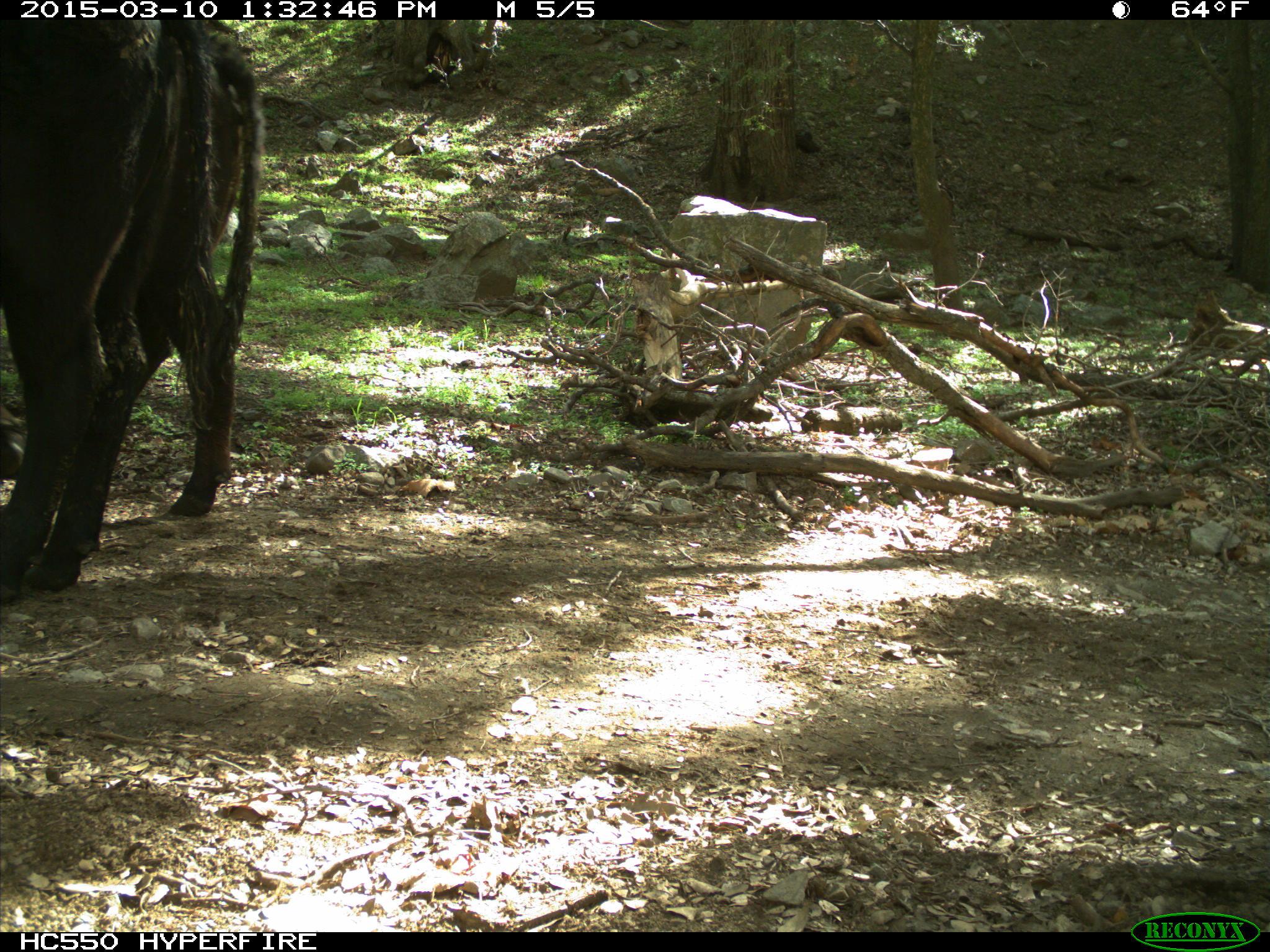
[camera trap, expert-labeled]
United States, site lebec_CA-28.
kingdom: Animalia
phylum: Chordata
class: Mammalia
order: Artiodactyla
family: Bovidae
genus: Bos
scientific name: Bos taurus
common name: domestic cow